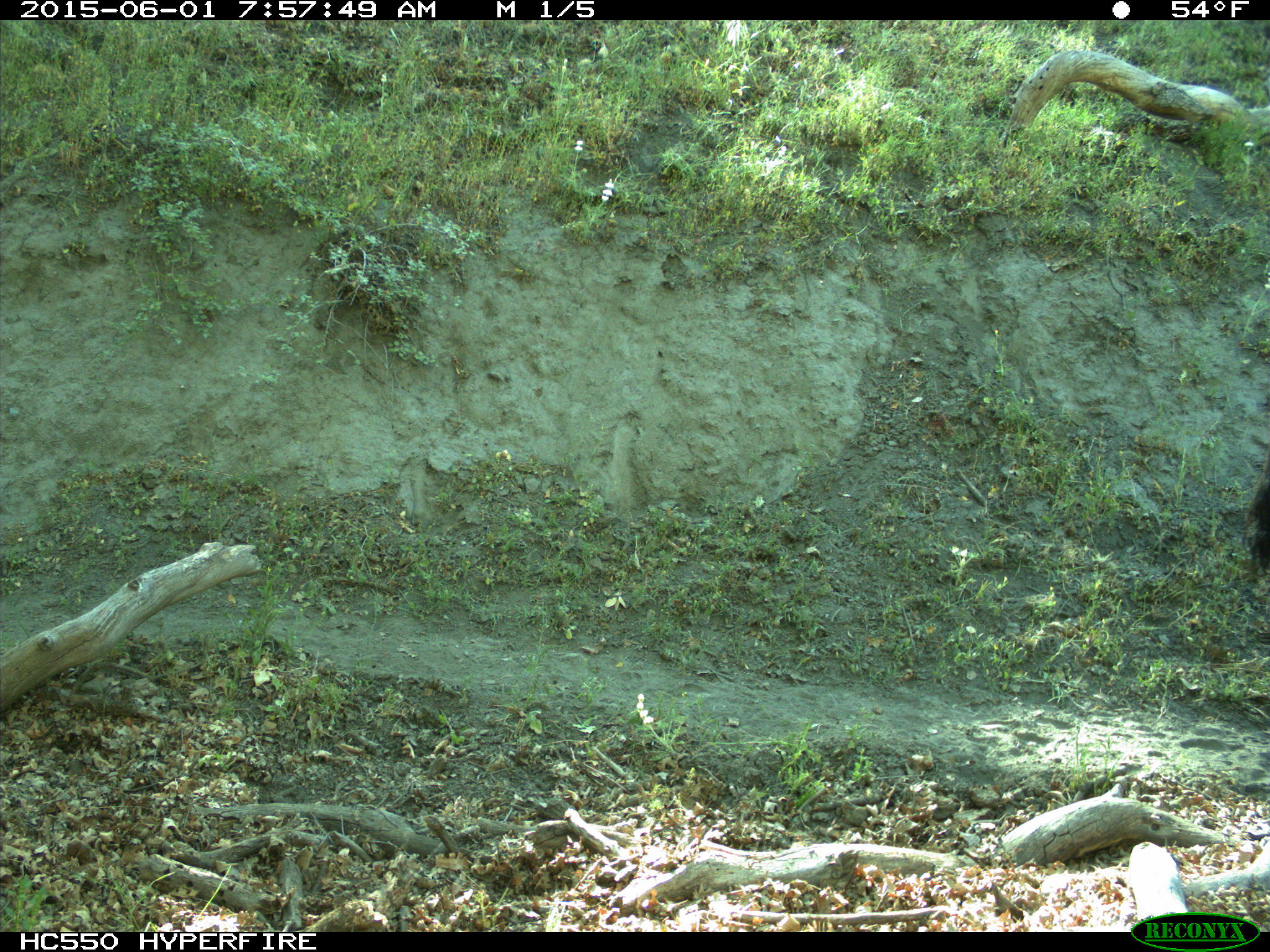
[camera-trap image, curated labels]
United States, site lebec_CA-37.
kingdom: Animalia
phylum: Chordata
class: Mammalia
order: Artiodactyla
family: Bovidae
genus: Bos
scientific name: Bos taurus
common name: domestic cow